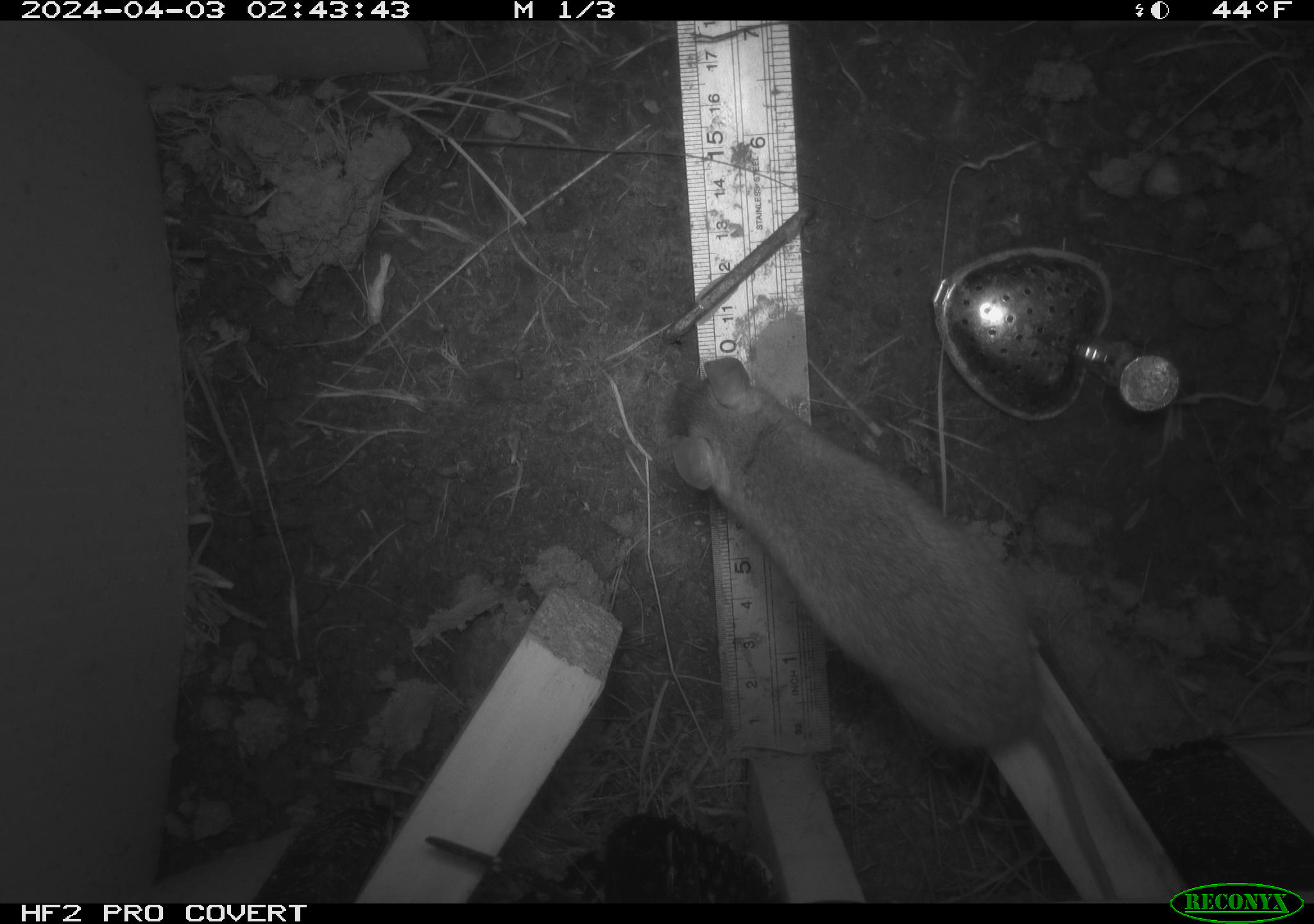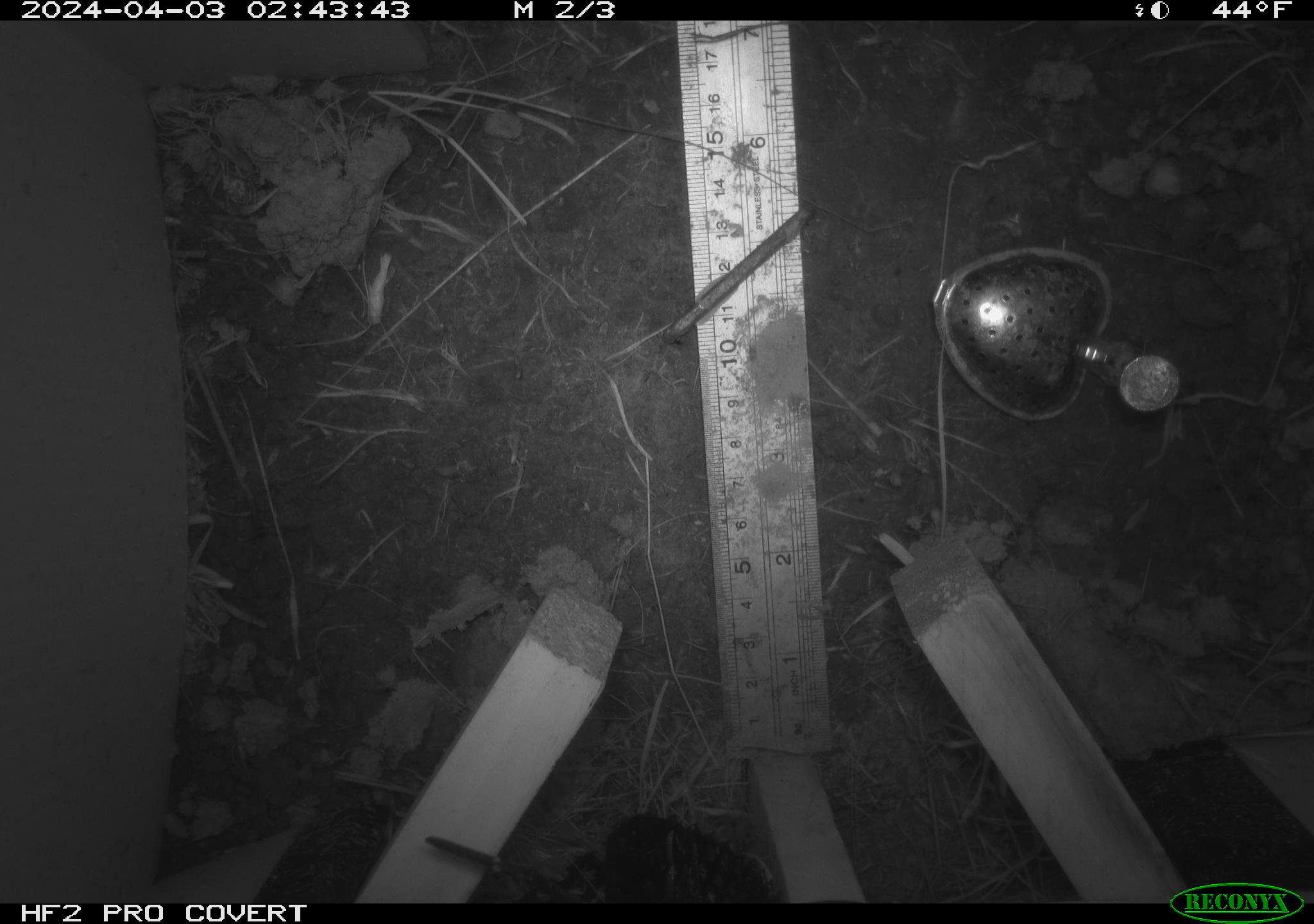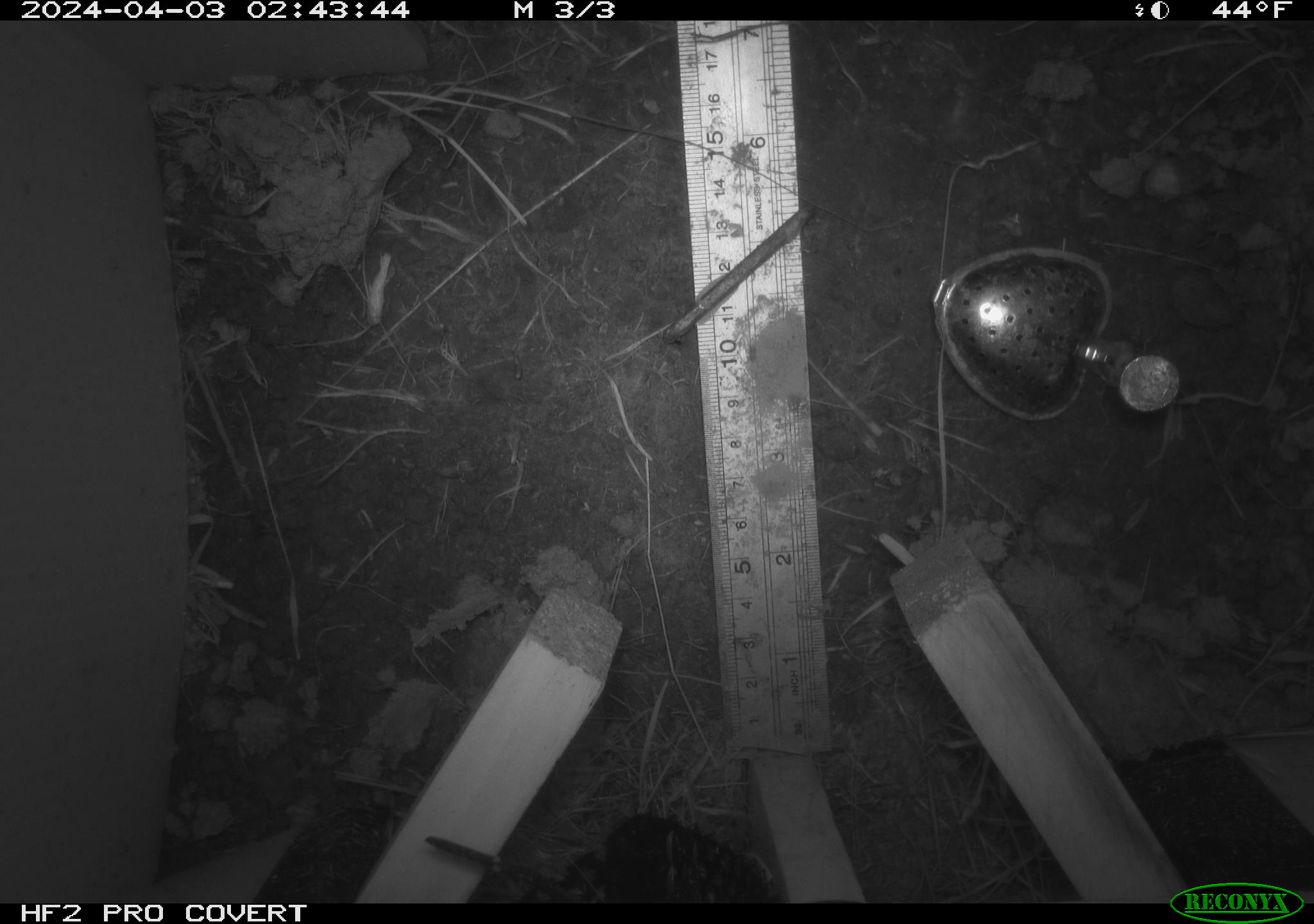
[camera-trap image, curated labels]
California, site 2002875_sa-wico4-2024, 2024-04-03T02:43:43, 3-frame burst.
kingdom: Animalia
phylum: Chordata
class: Mammalia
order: Rodentia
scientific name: Rodentia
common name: rodent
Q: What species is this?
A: Rodent (Rodentia).